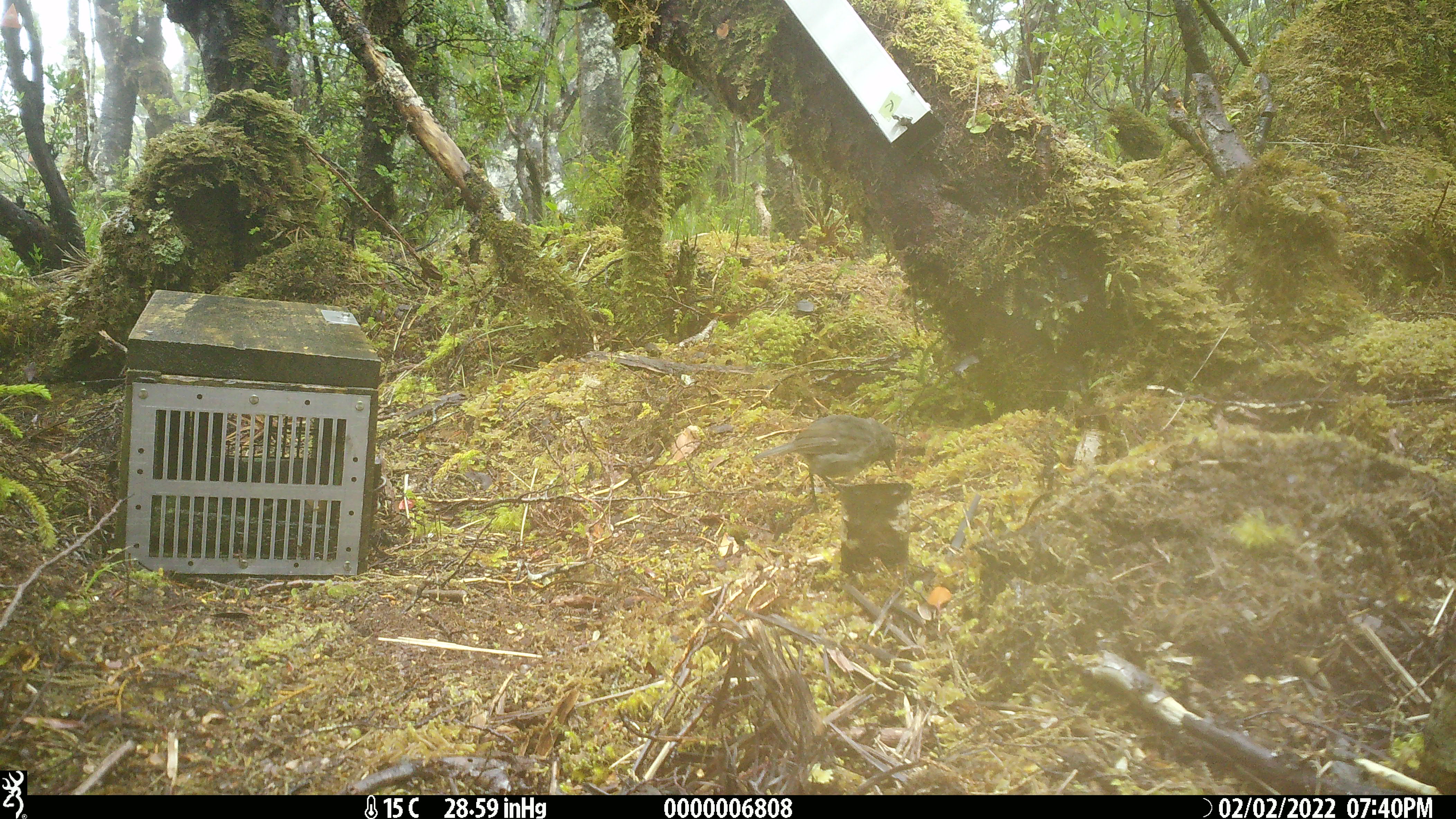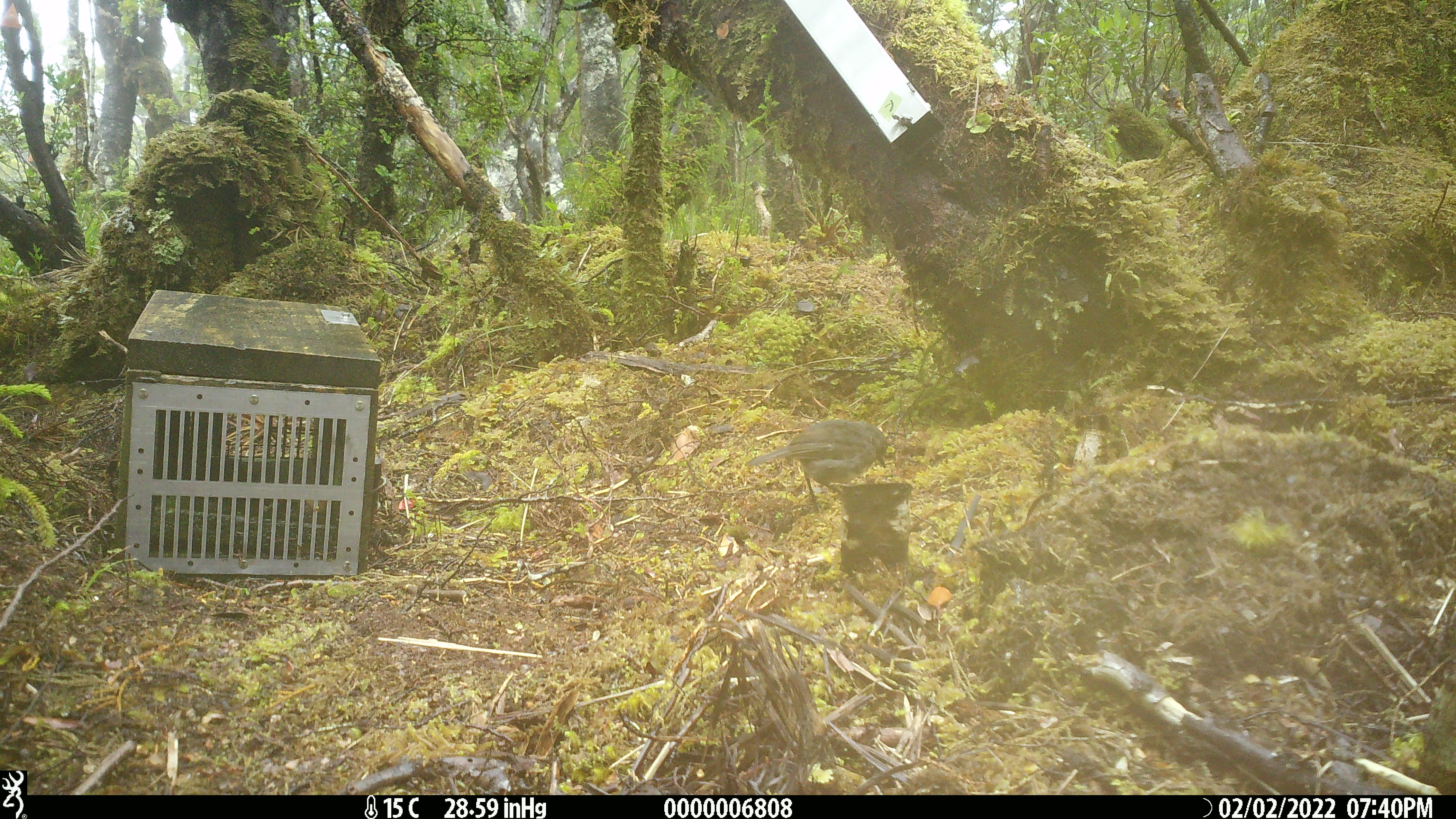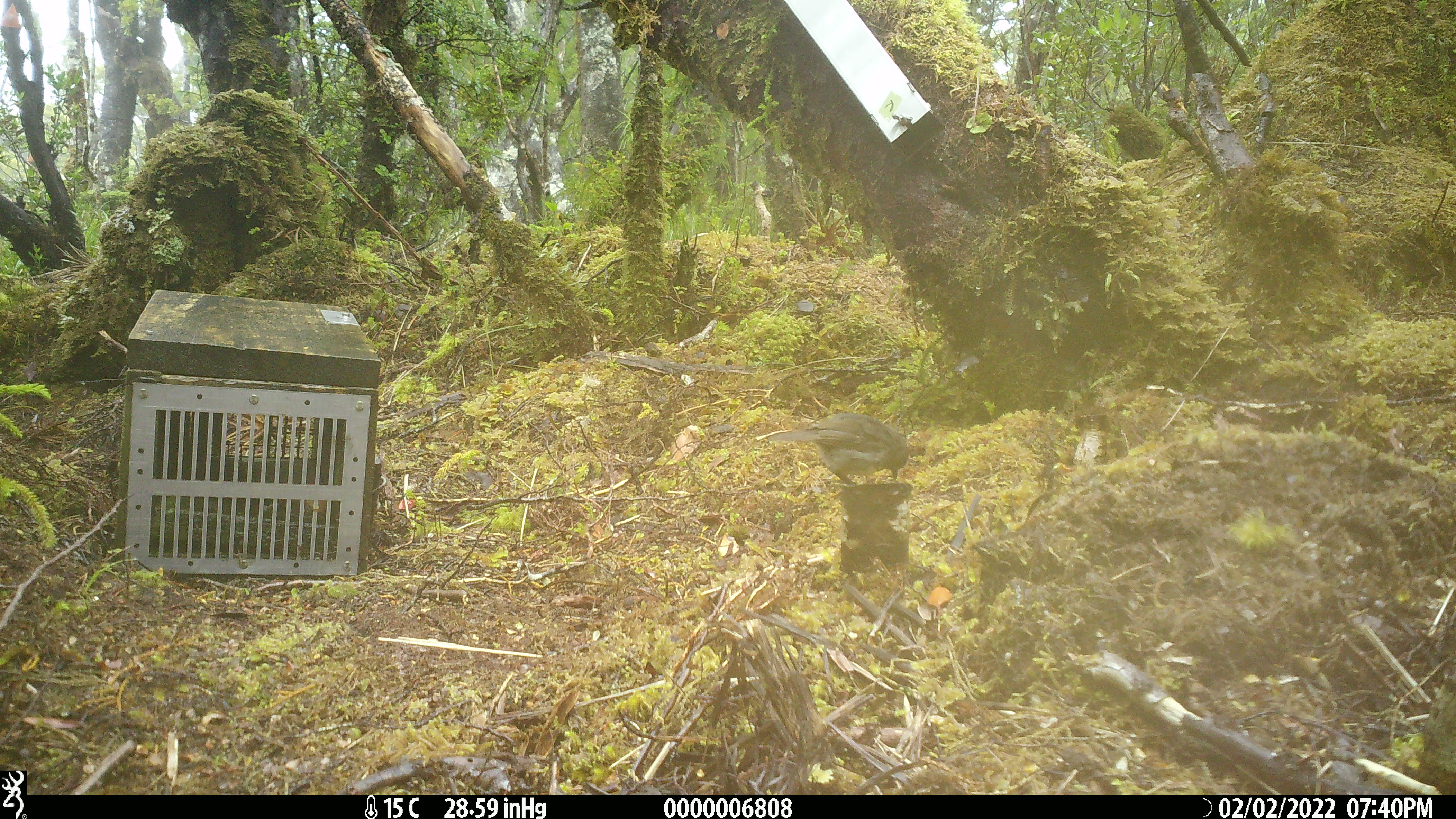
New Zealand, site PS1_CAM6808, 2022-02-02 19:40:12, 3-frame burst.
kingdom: Animalia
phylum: Chordata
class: Aves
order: Passeriformes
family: Petroicidae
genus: Petroica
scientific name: Petroica australis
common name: new zealand robin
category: robin